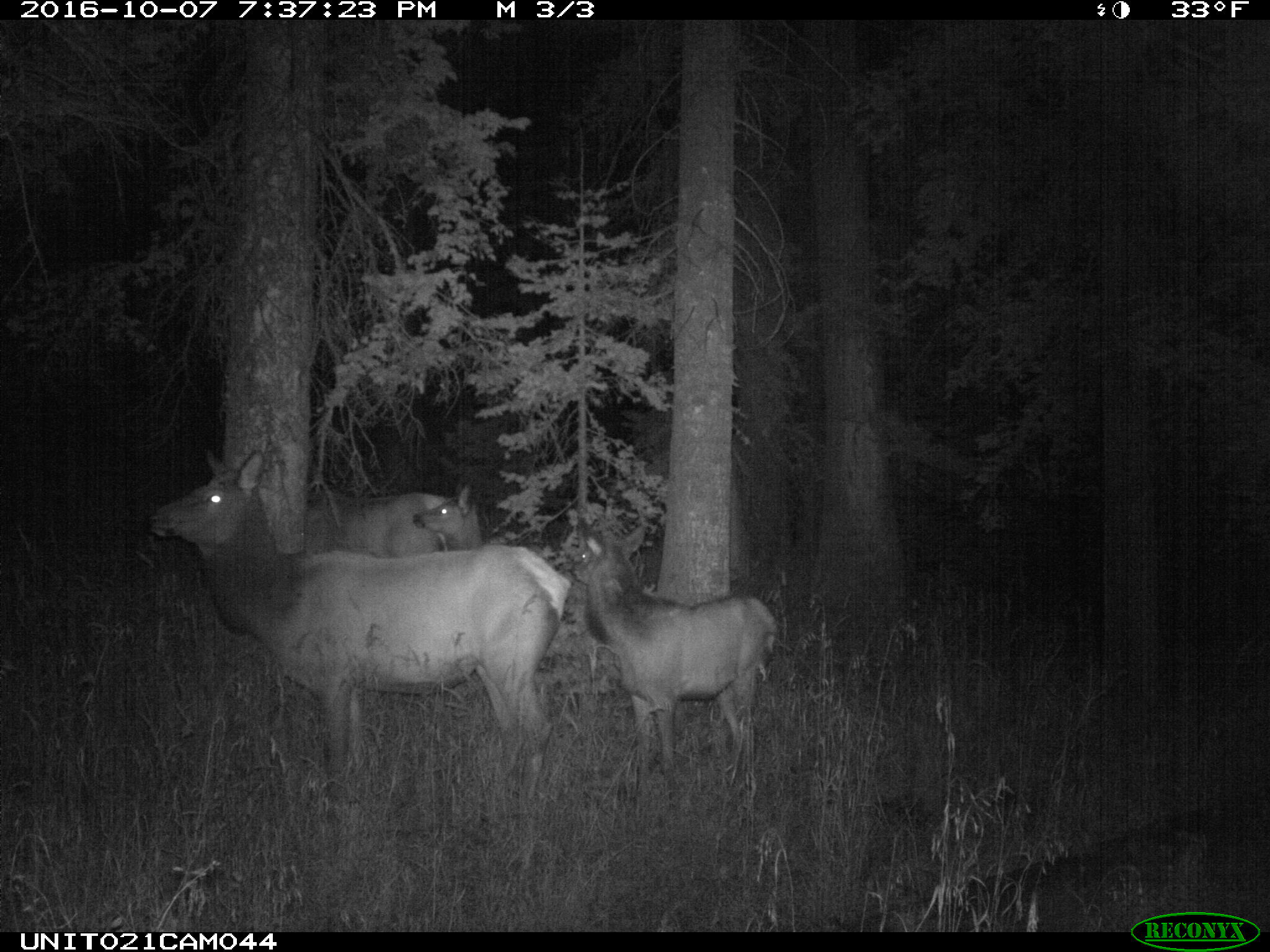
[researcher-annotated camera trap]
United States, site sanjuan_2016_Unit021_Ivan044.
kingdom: Animalia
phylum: Chordata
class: Mammalia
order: Artiodactyla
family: Cervidae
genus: Cervus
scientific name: Cervus elaphus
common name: red deer